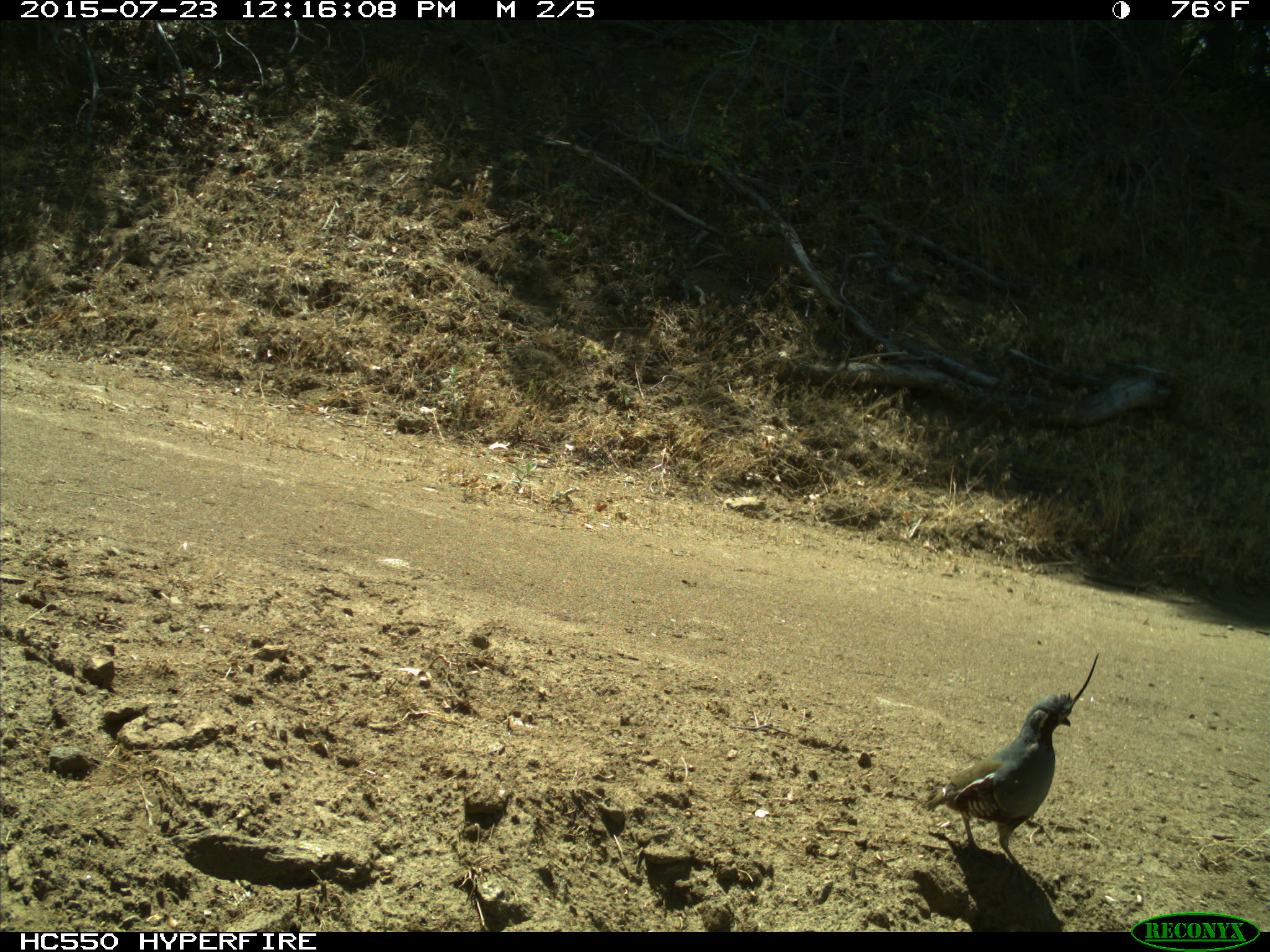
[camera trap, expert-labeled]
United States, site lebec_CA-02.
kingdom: Animalia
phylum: Chordata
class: Aves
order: Galliformes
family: Odontophoridae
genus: Callipepla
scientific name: Callipepla californica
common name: california quail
Callipepla californica (california quail).